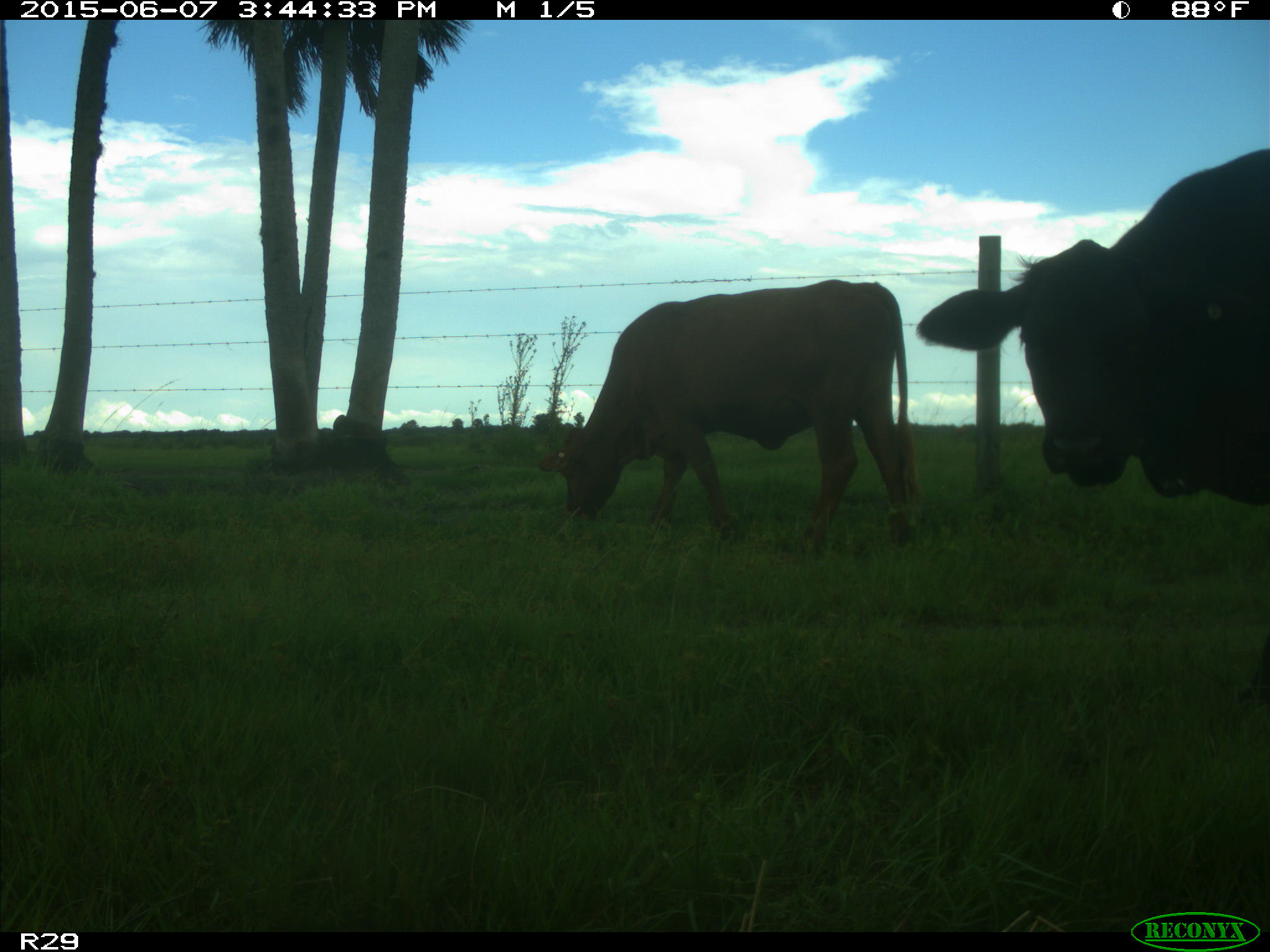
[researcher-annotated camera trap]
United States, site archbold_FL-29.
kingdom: Animalia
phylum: Chordata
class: Mammalia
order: Artiodactyla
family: Bovidae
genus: Bos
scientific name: Bos taurus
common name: domestic cow